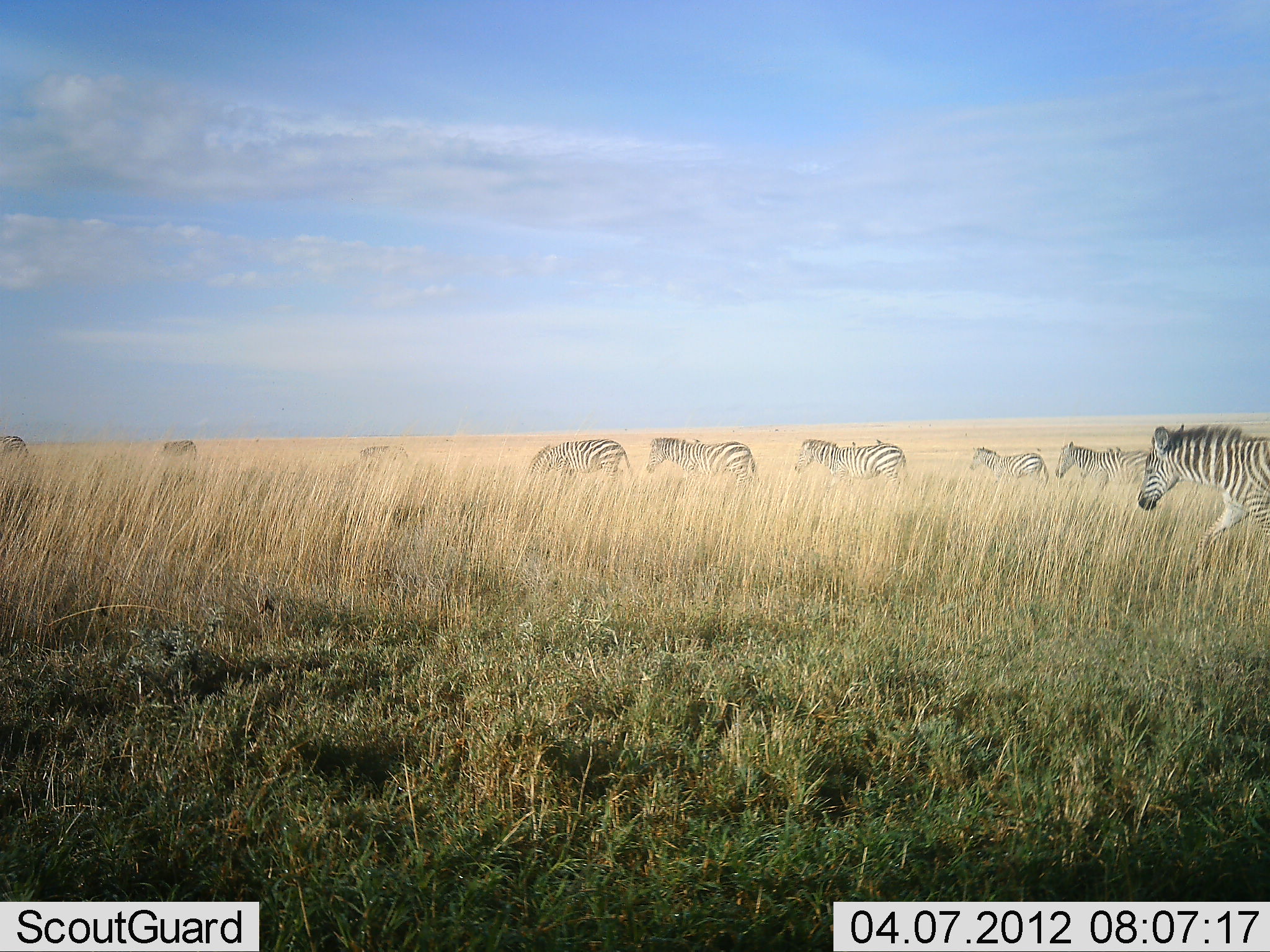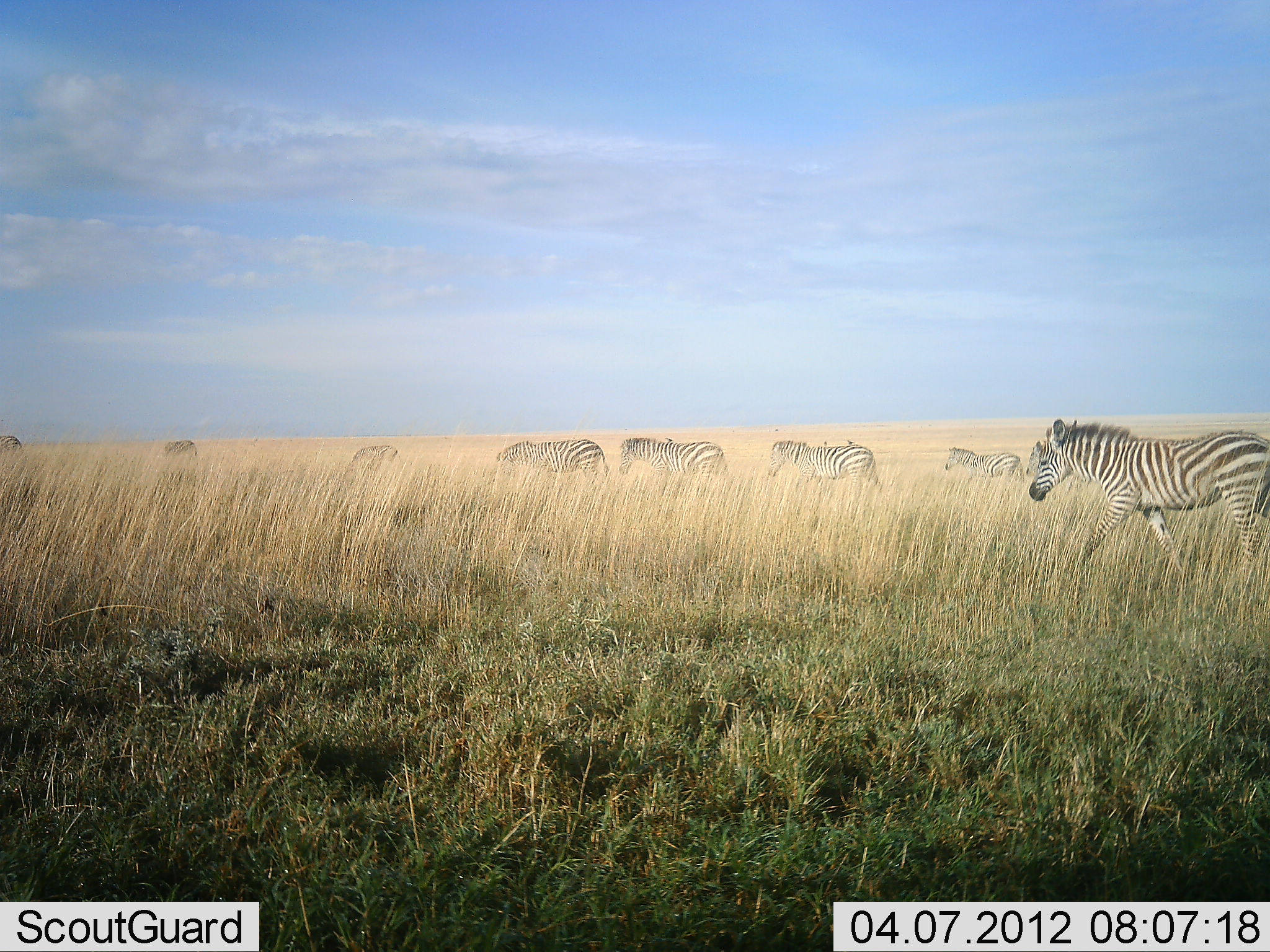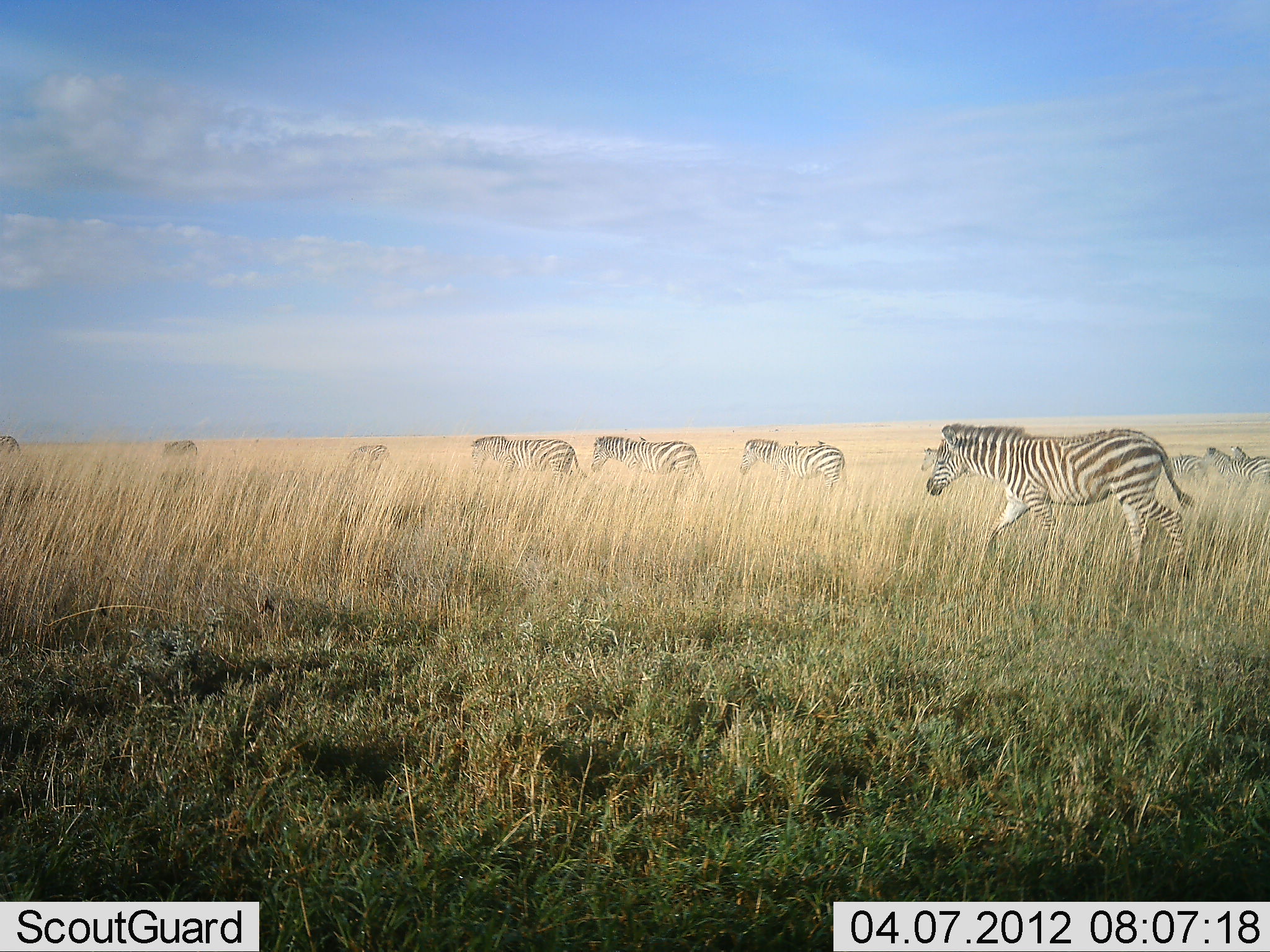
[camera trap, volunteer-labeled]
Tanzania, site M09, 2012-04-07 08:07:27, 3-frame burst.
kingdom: Animalia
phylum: Chordata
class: Mammalia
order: Perissodactyla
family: Equidae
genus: Equus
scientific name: Equus quagga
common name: plains zebra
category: zebra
Zebra (plains zebra) (Equus quagga), count 11-50. Behavior (volunteer vote fractions): standing 0%, resting 0%, moving 100%, interacting 0%. Young present (vote fraction): 0%. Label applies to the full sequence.